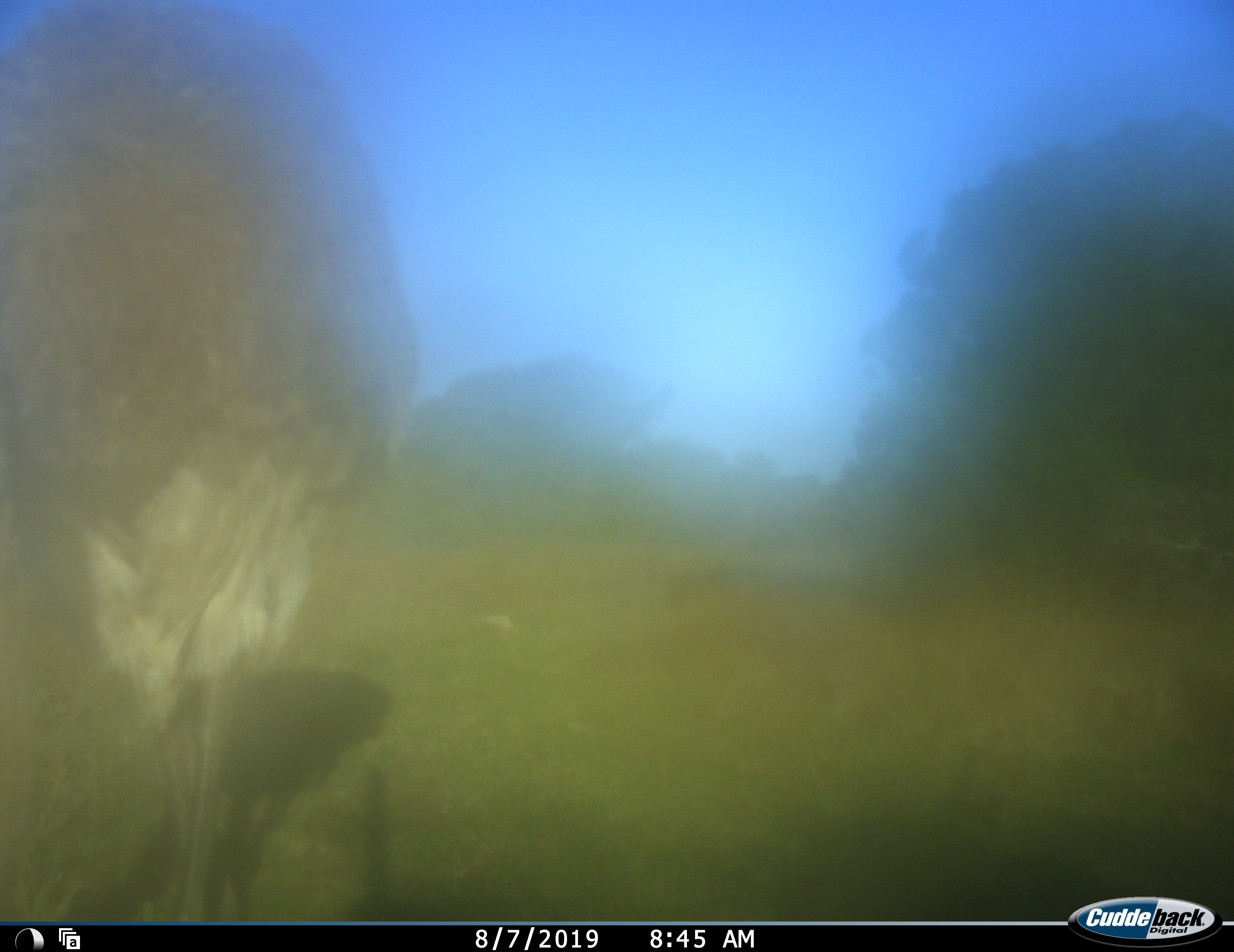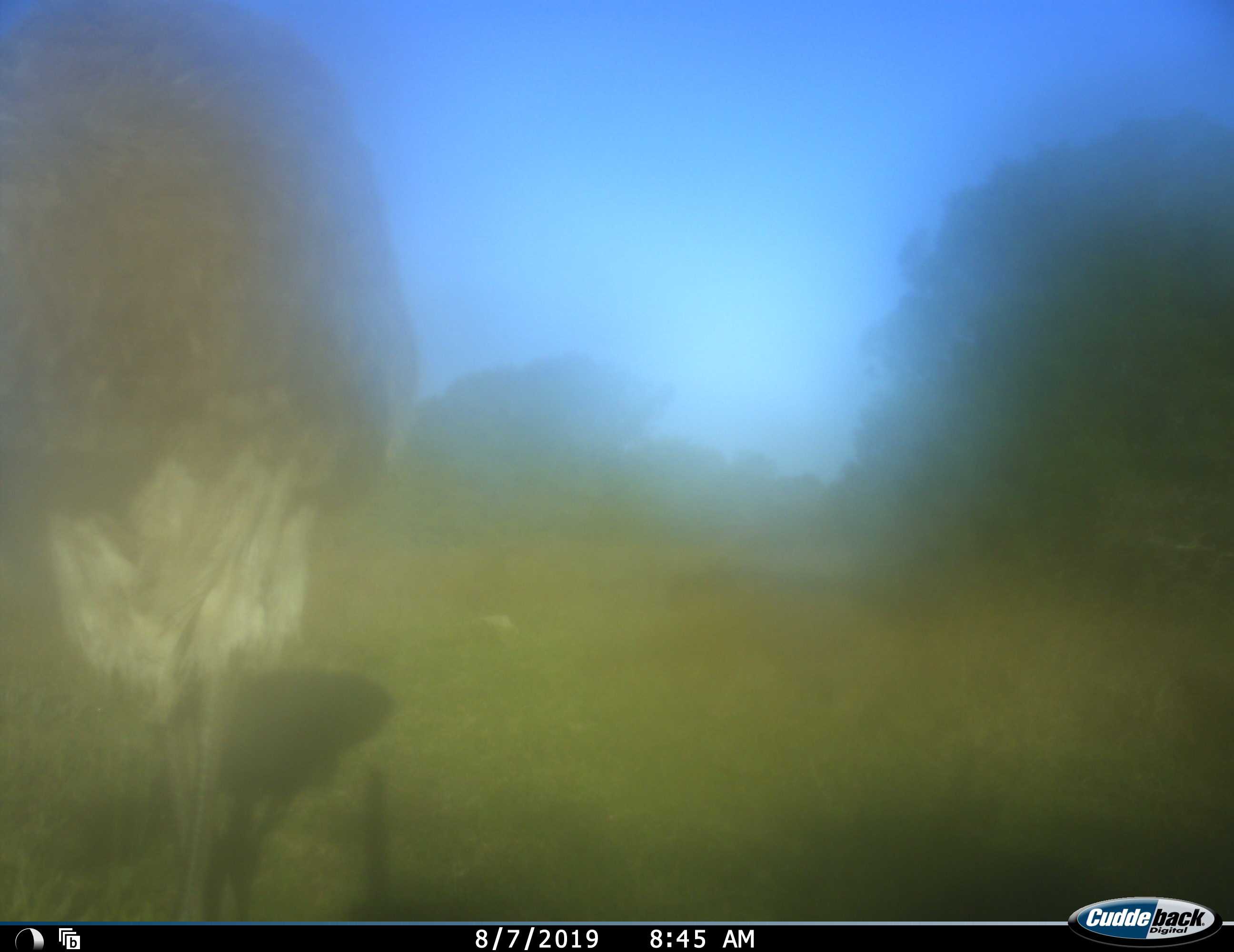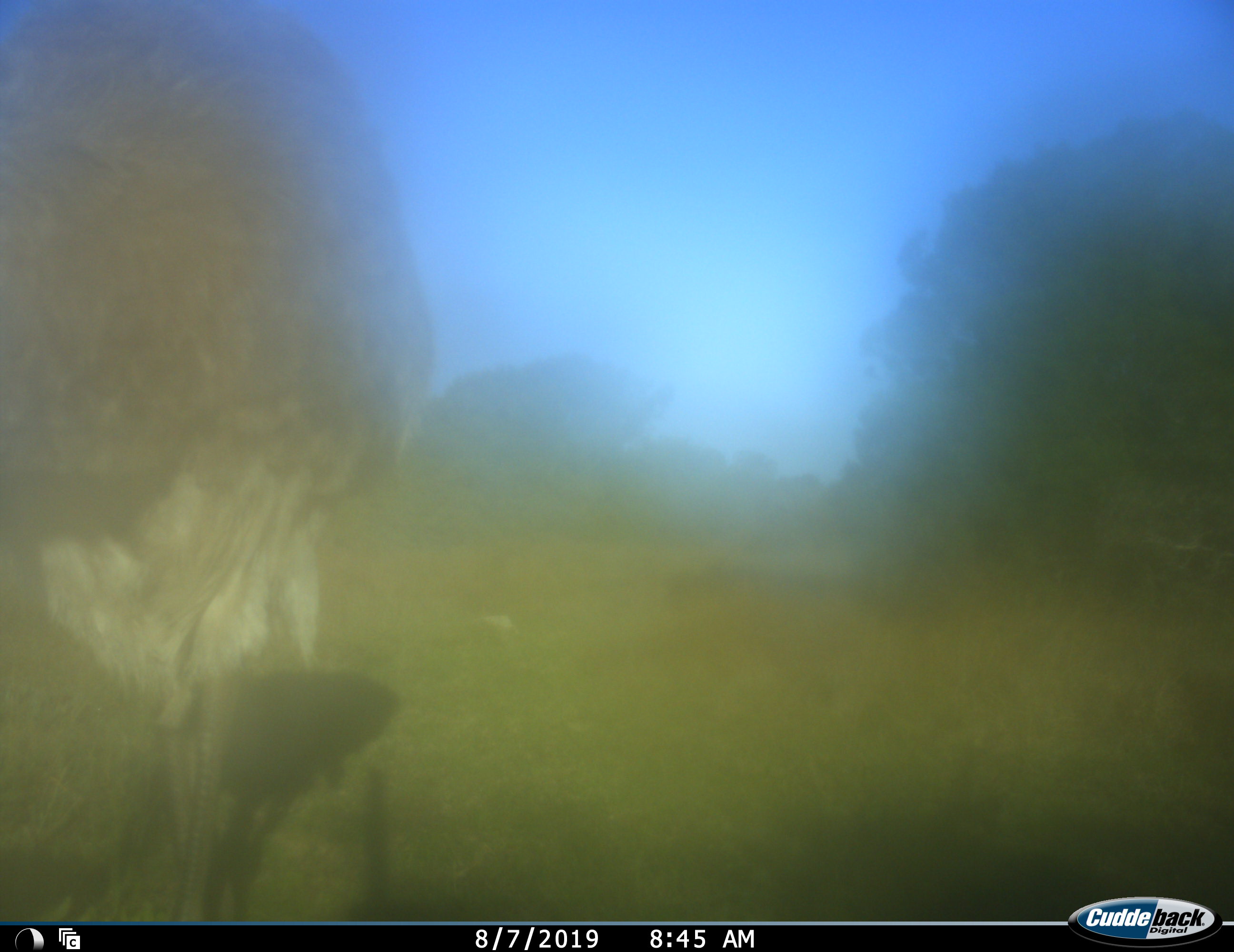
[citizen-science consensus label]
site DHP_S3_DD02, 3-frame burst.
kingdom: Animalia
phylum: Chordata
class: Aves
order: Struthioniformes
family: Struthionidae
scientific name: Struthionidae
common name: ostrich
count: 1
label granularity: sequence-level